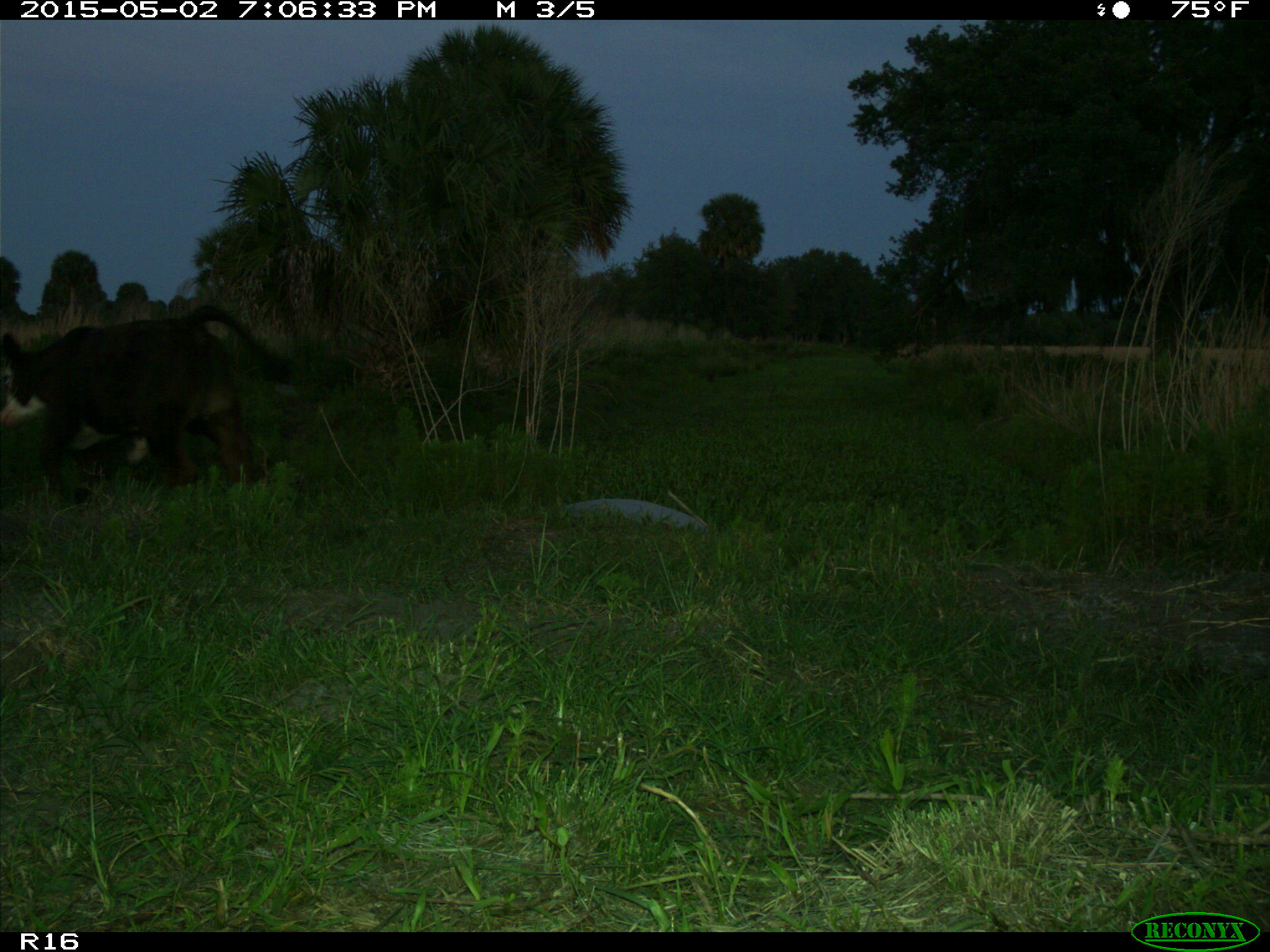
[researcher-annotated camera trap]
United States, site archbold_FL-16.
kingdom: Animalia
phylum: Chordata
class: Mammalia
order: Artiodactyla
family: Bovidae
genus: Bos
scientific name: Bos taurus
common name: domestic cow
Bos taurus (domestic cow).